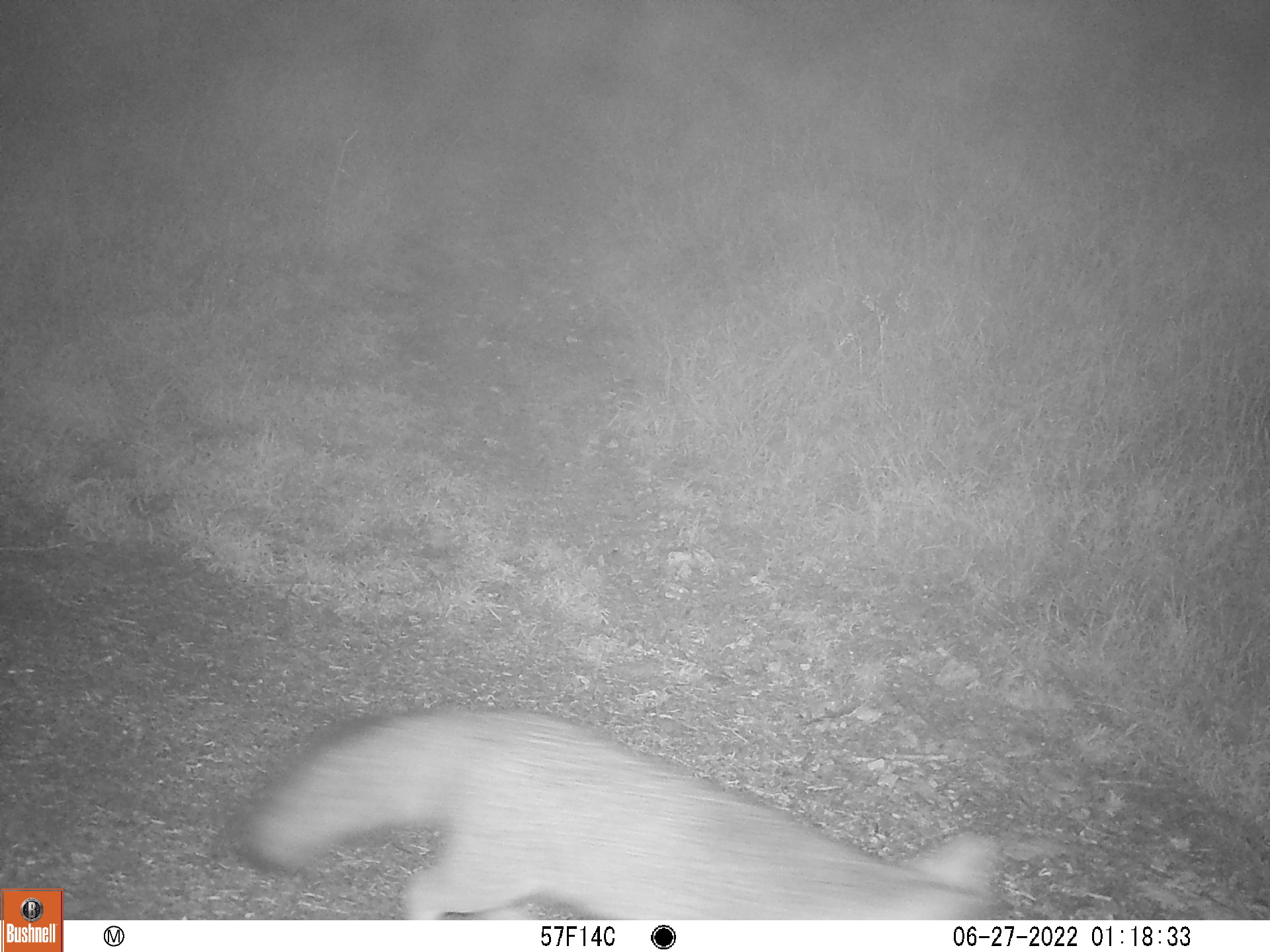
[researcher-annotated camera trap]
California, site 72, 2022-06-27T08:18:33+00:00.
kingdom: Animalia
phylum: Chordata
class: Mammalia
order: Carnivora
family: Canidae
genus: Urocyon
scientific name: Urocyon cinereoargenteus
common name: gray fox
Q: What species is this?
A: Gray fox (Urocyon cinereoargenteus).